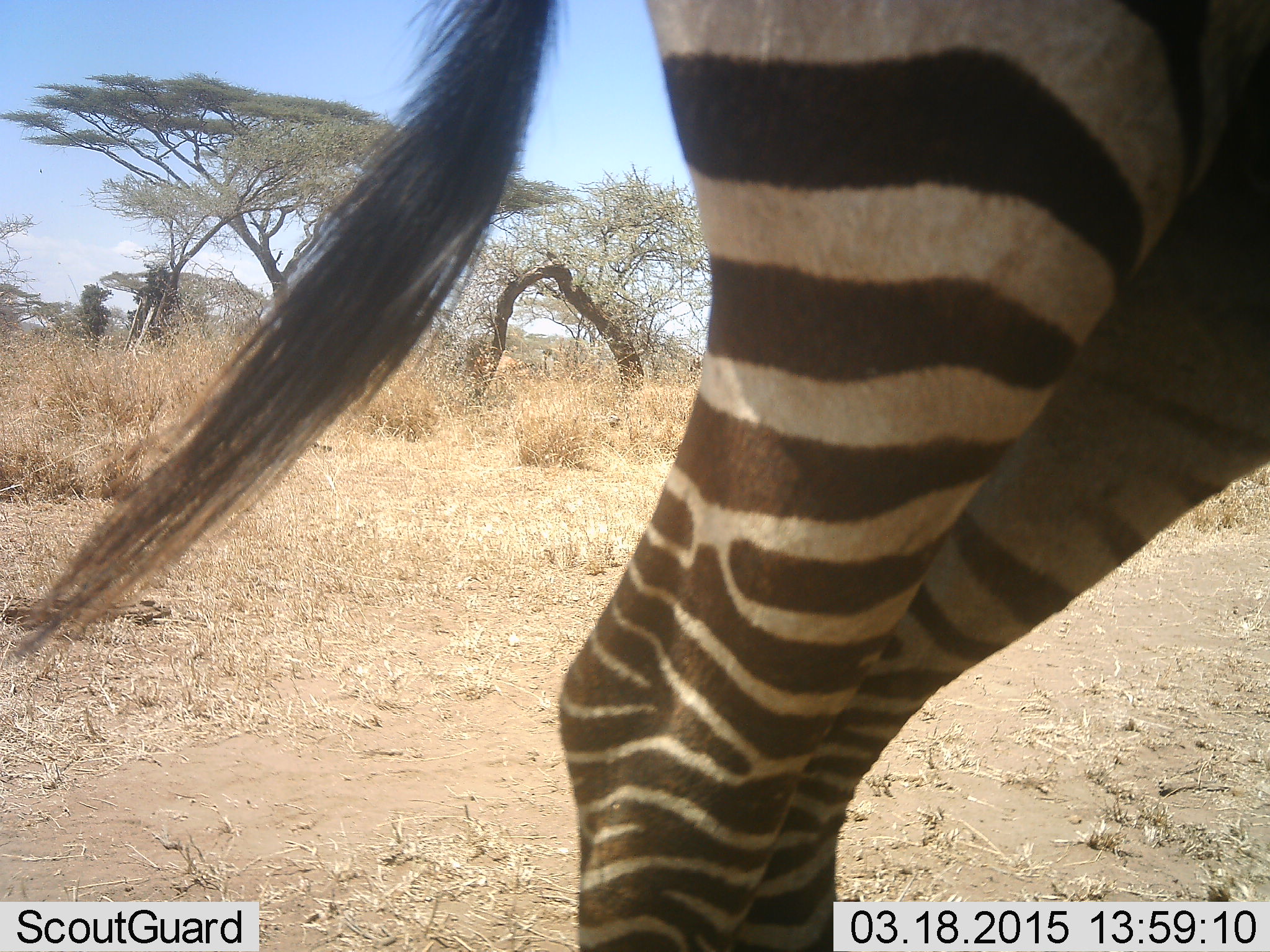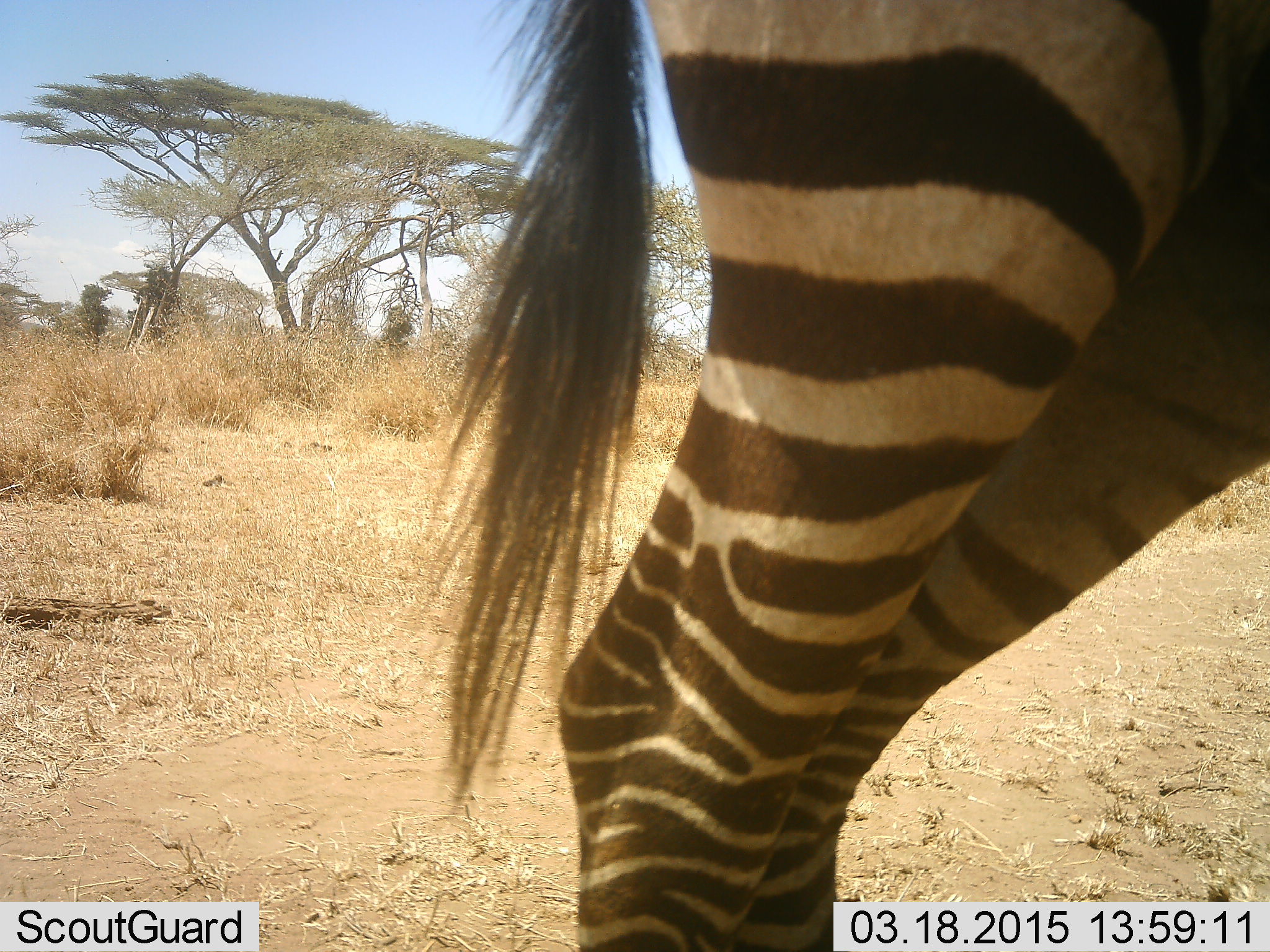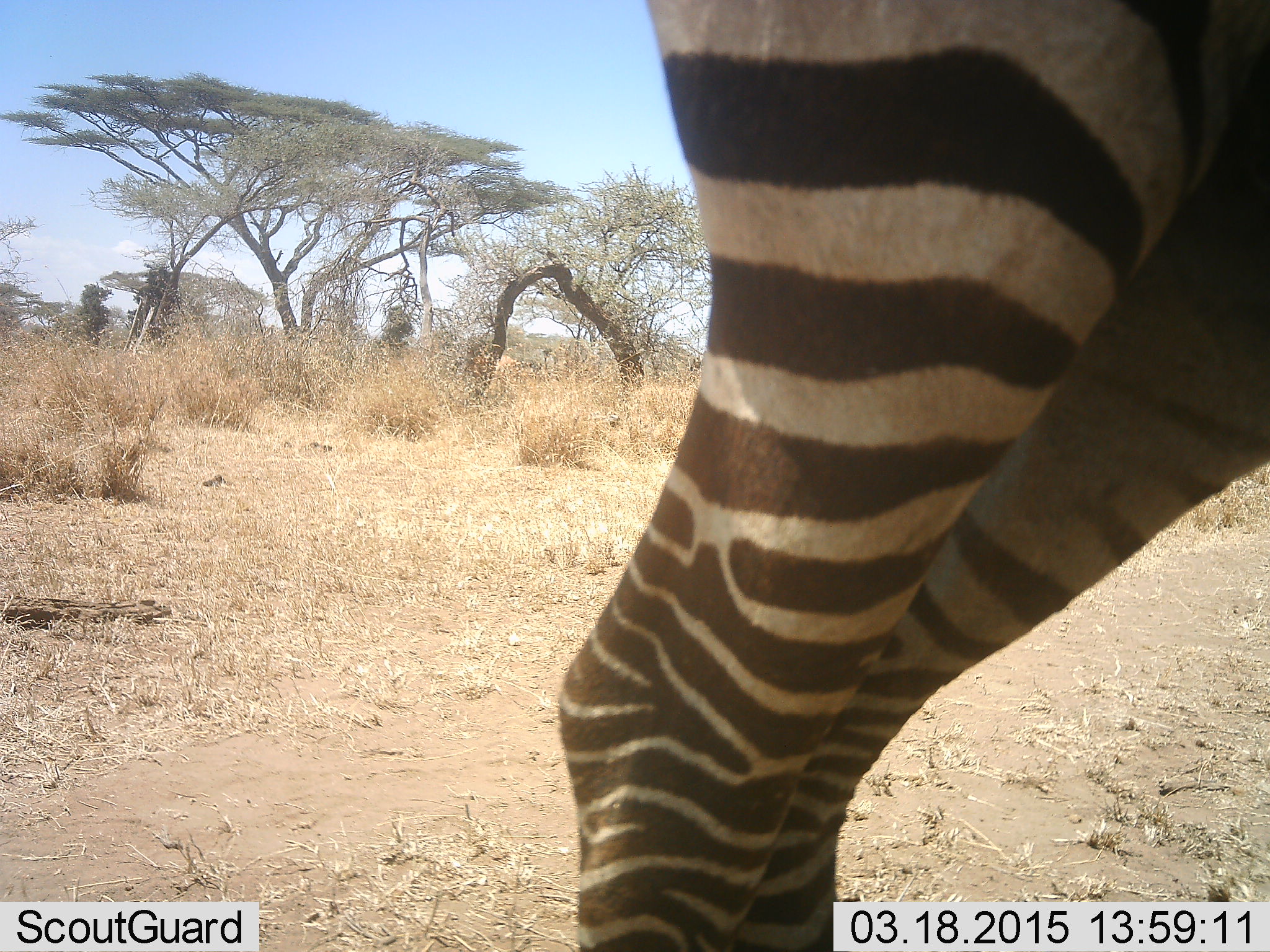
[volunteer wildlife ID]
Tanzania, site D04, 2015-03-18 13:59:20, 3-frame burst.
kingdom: Animalia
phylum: Chordata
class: Mammalia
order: Perissodactyla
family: Equidae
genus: Equus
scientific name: Equus quagga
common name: plains zebra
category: zebra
Zebra (plains zebra) (Equus quagga), count 1. Behavior (volunteer vote fractions): standing 80%, resting 10%, moving 10%, interacting 0%. Young present (vote fraction): 0%. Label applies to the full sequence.